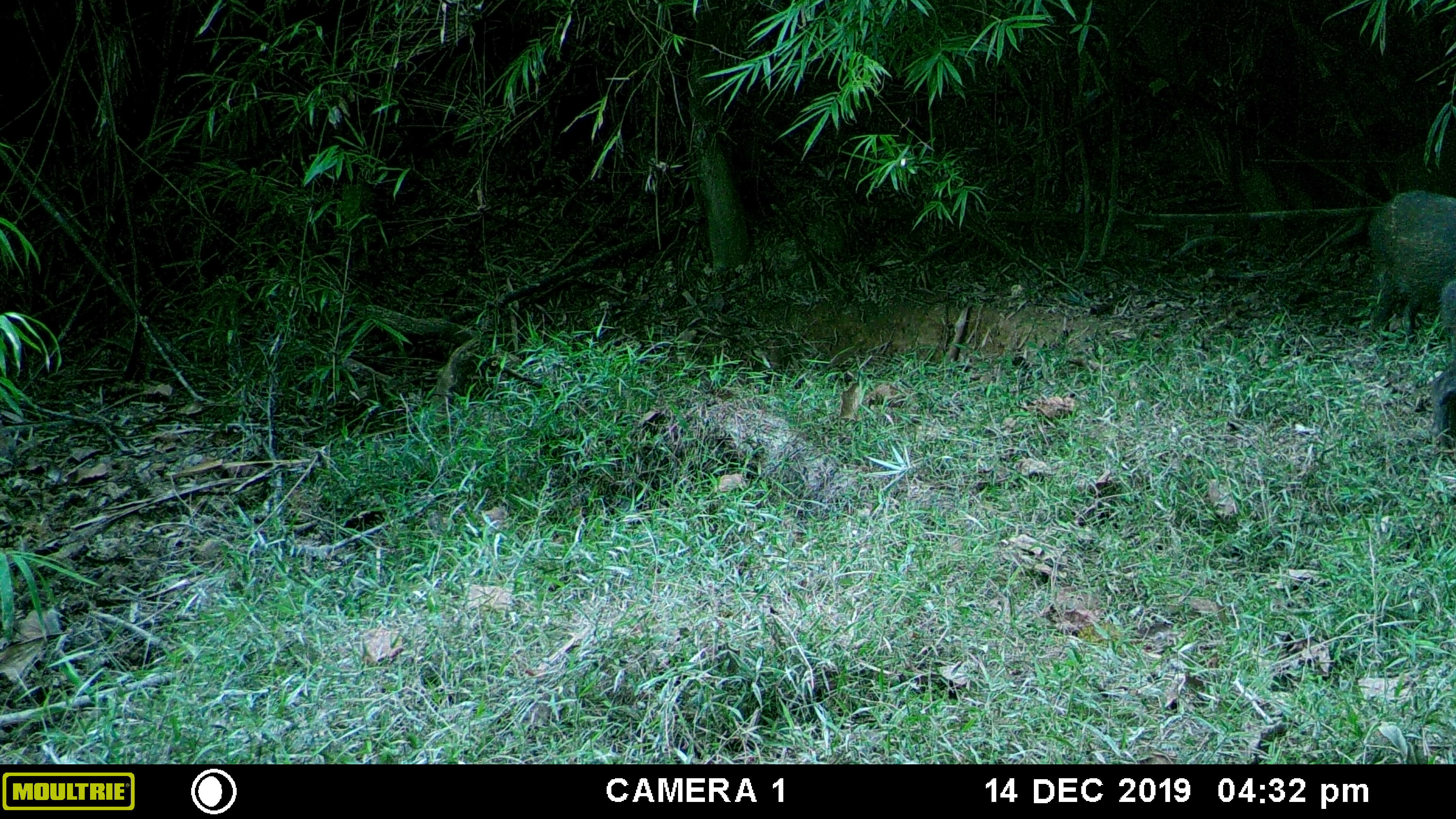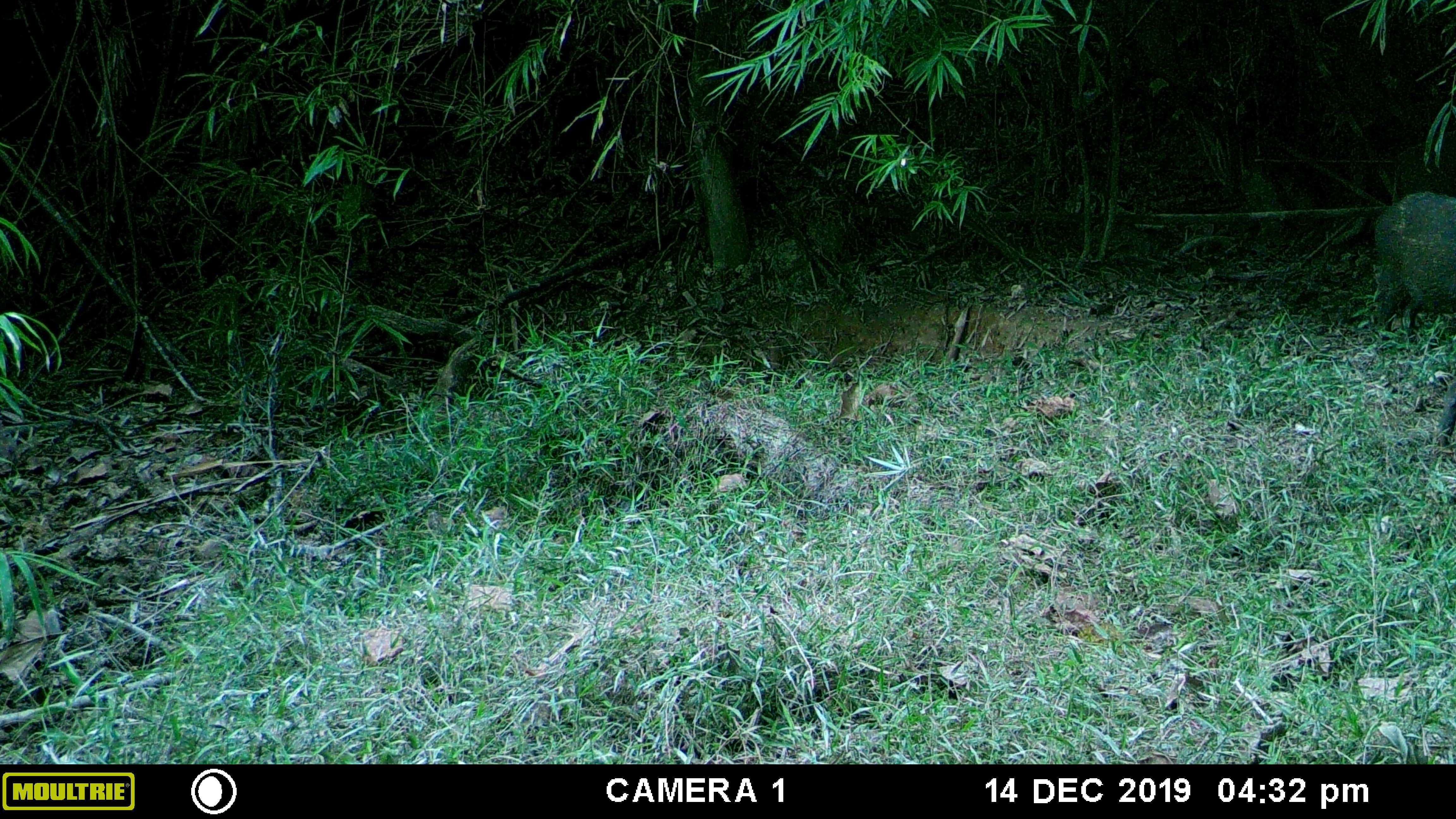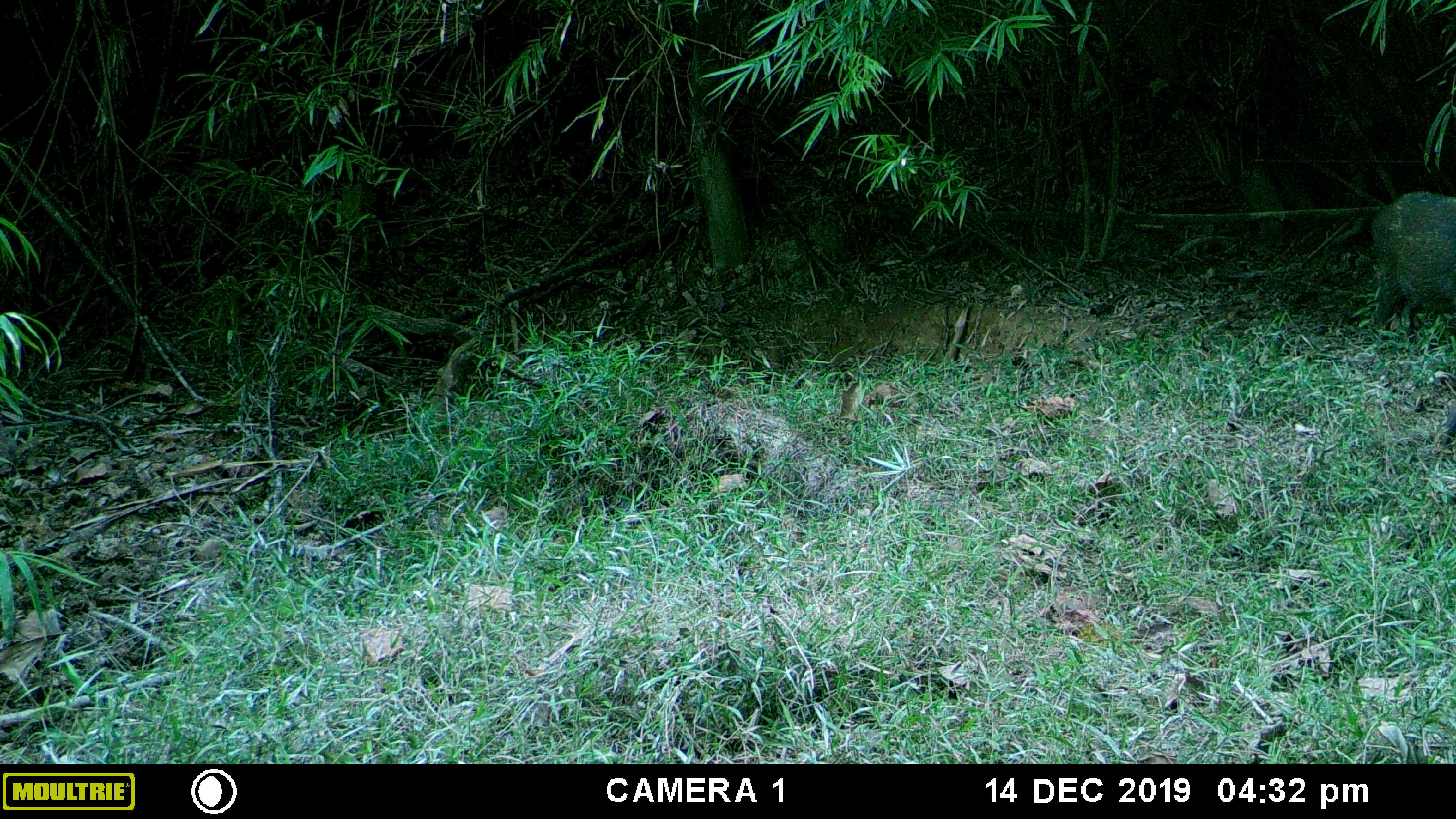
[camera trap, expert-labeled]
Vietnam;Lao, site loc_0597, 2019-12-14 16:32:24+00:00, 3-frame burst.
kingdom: Animalia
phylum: Chordata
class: Mammalia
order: Artiodactyla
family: Suidae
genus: Sus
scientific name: Sus scrofa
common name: eurasian wild pig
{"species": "eurasian wild pig (Sus scrofa)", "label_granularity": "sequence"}